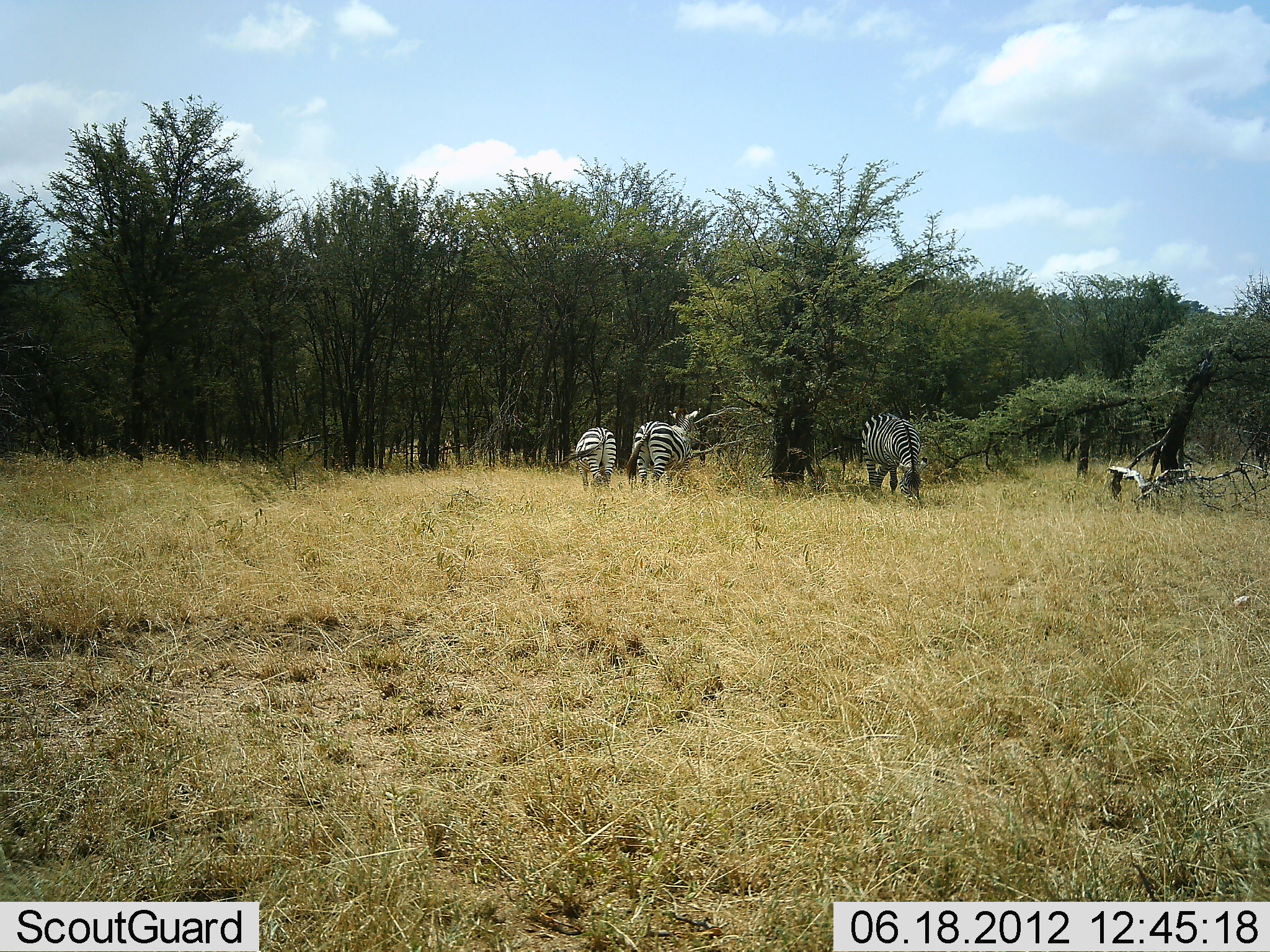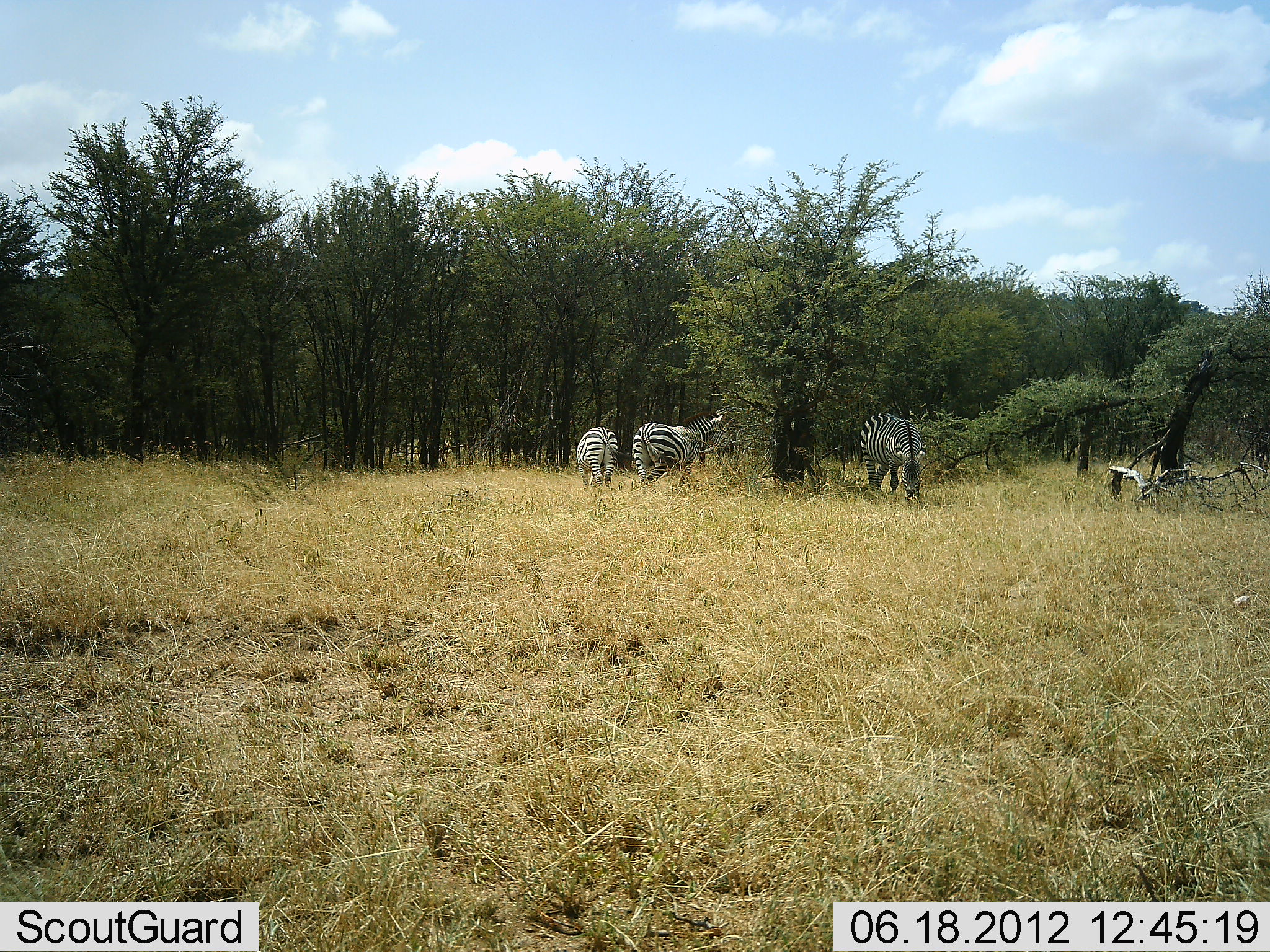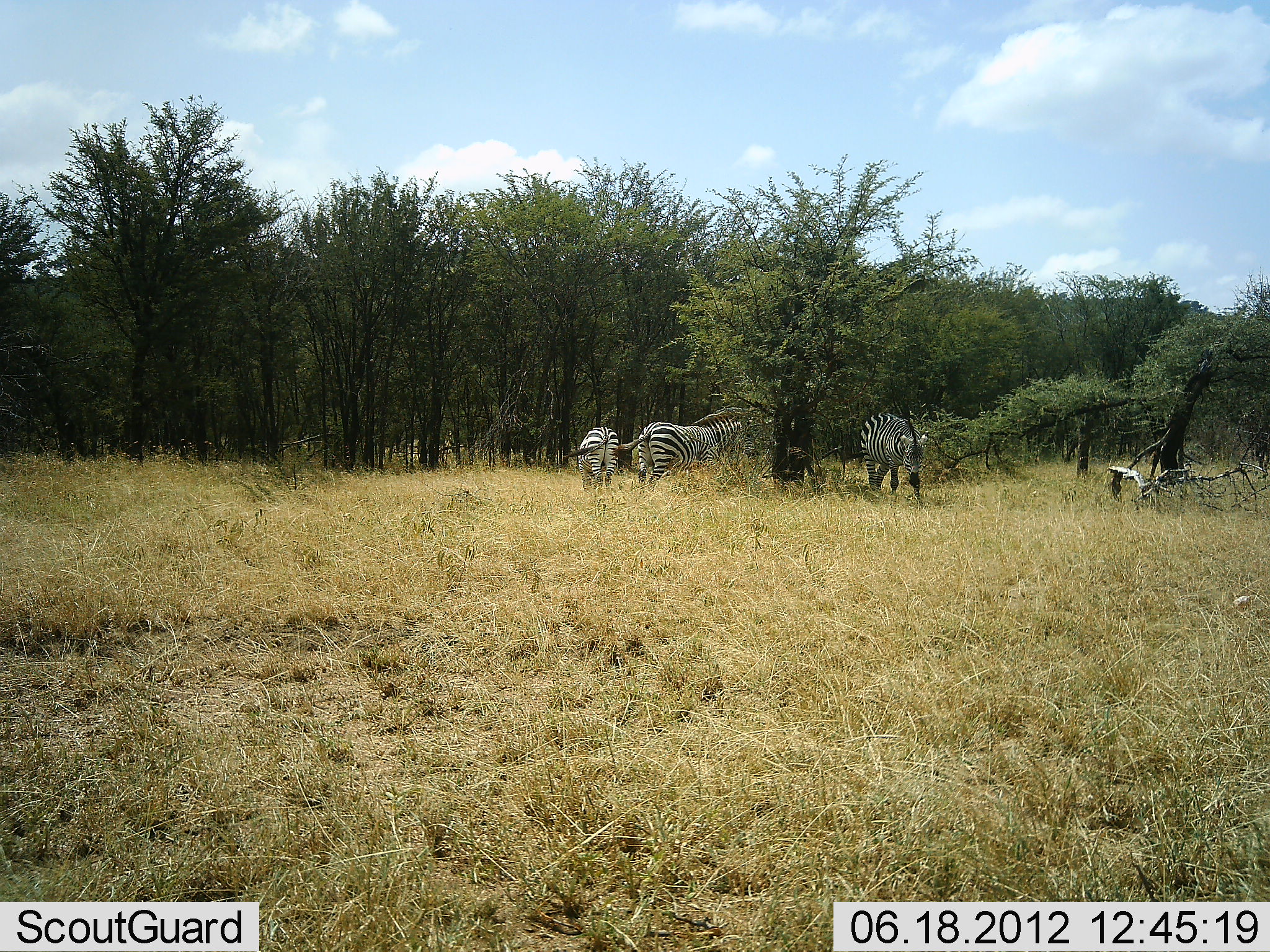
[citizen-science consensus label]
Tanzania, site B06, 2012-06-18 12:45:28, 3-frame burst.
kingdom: Animalia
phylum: Chordata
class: Mammalia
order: Perissodactyla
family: Equidae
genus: Equus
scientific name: Equus quagga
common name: plains zebra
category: zebra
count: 3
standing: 70%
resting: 0%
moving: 0%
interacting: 0%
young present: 0%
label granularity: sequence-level